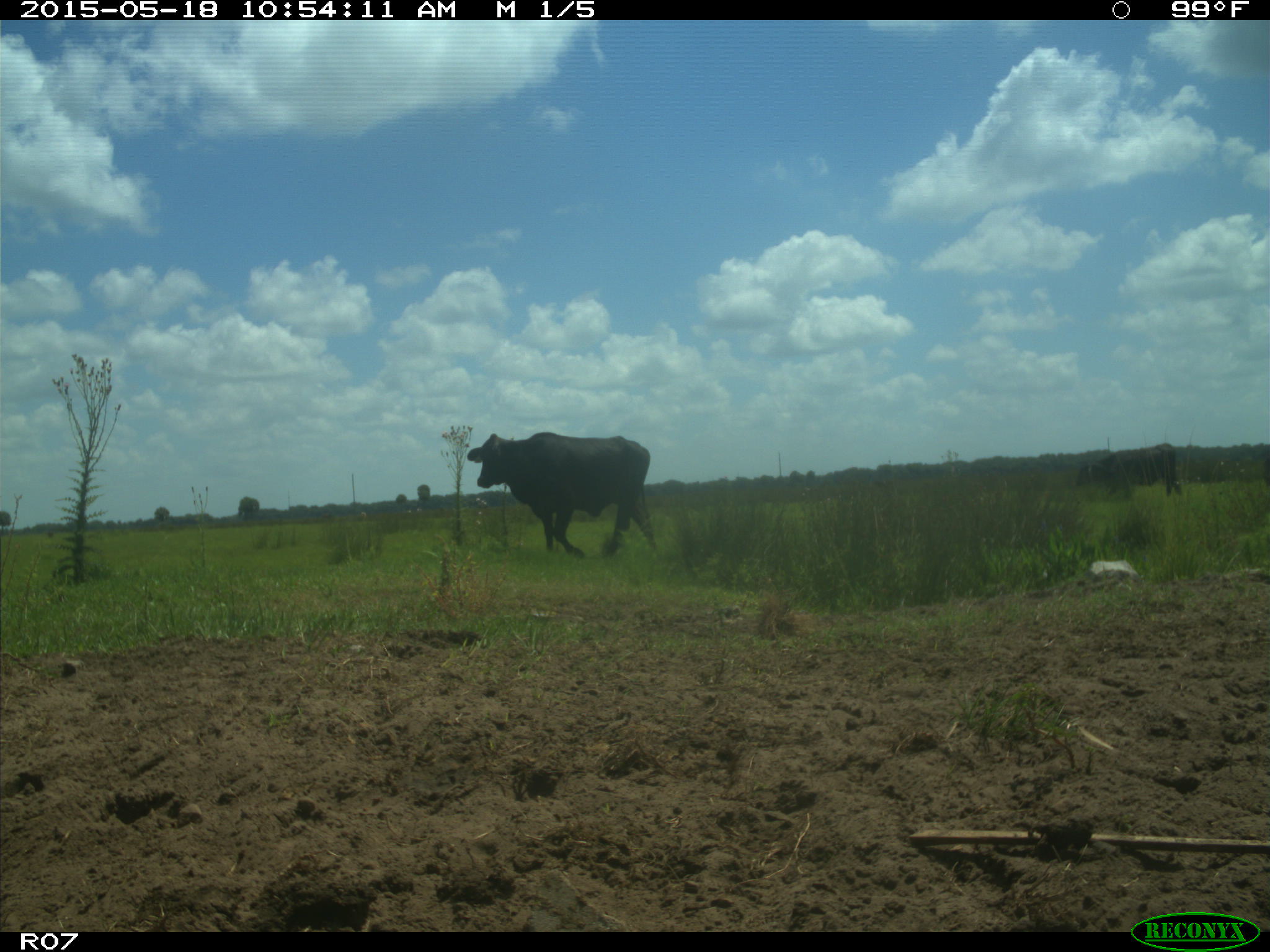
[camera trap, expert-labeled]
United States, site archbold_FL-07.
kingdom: Animalia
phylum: Chordata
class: Mammalia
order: Artiodactyla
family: Bovidae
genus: Bos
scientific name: Bos taurus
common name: domestic cow